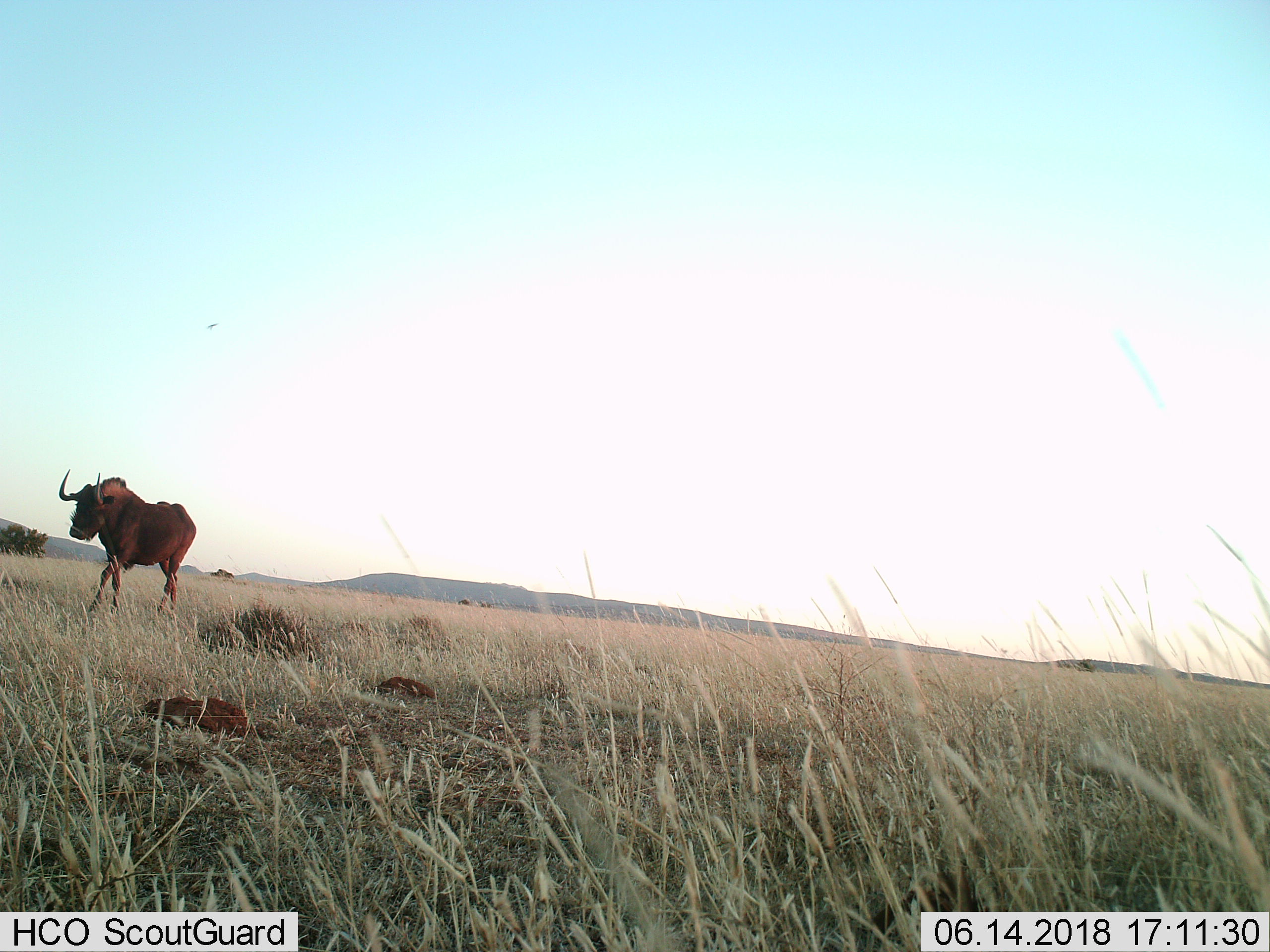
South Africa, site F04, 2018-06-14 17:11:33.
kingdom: Animalia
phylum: Chordata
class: Mammalia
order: Artiodactyla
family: Bovidae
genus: Connochaetes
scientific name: Connochaetes gnou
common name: black wildebeest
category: wildebeestblack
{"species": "wildebeestblack (black wildebeest) (Connochaetes gnou)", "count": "1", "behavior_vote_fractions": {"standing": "0%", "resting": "0%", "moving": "100%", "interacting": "0%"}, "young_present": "0%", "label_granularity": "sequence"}